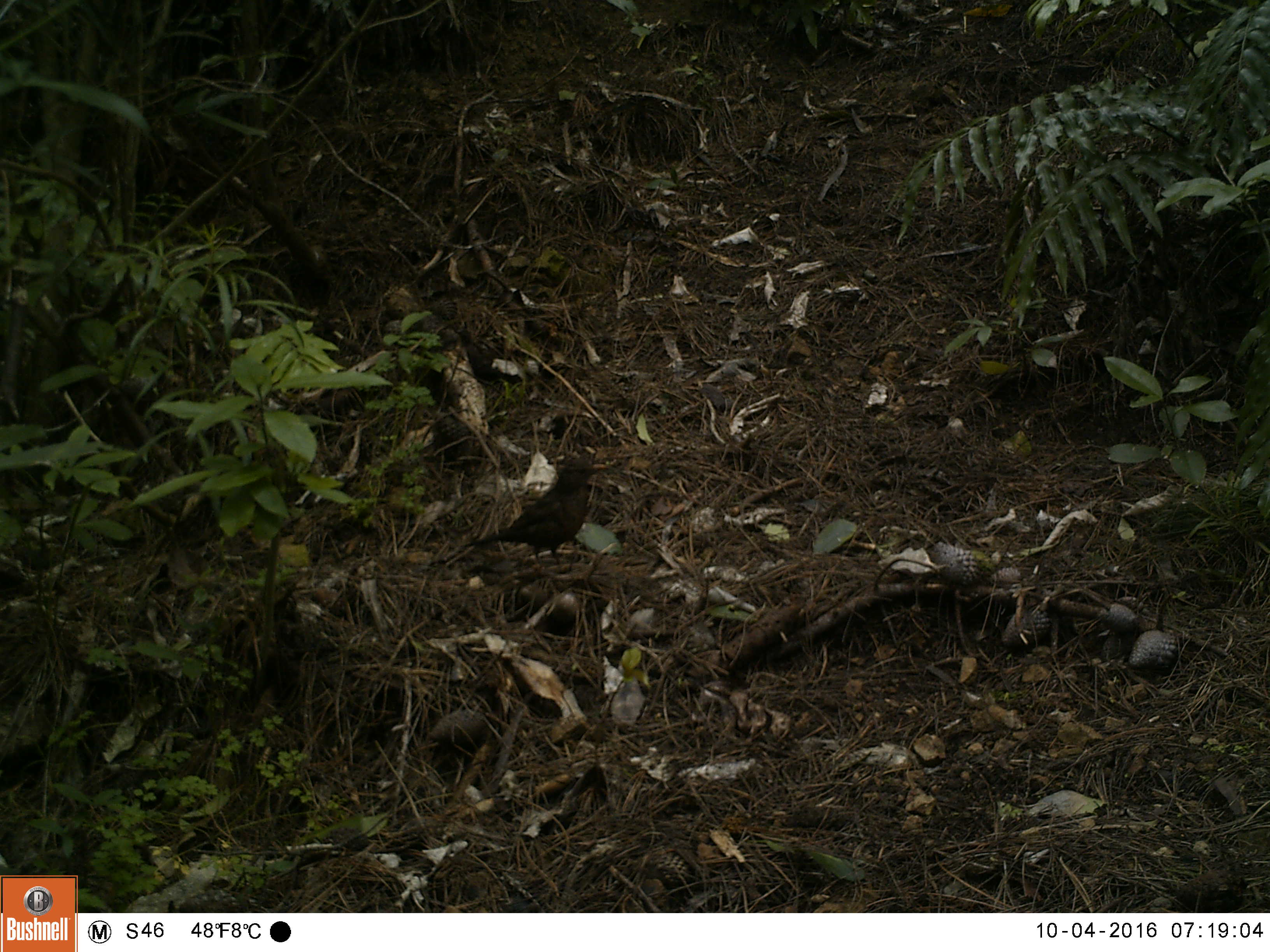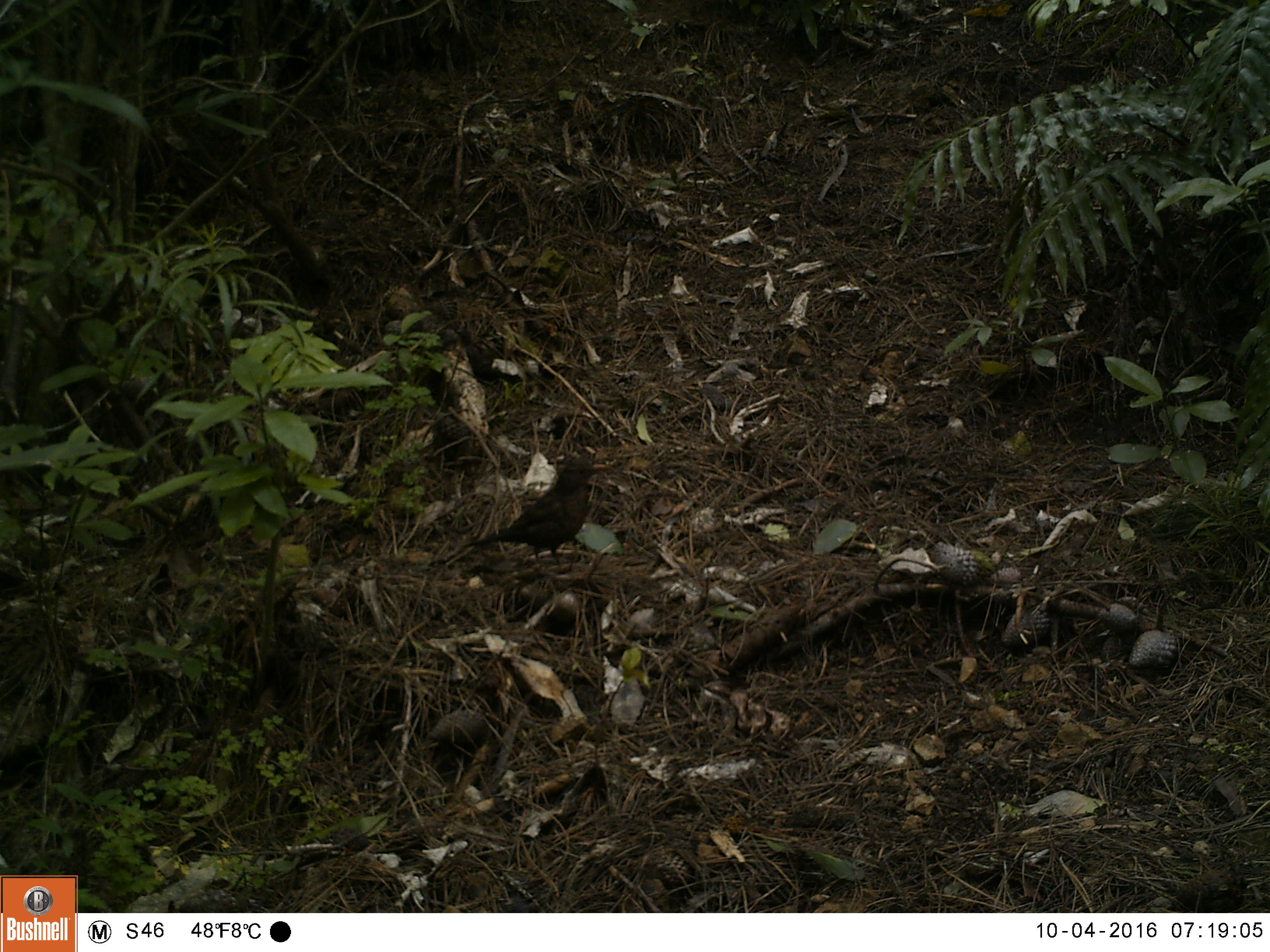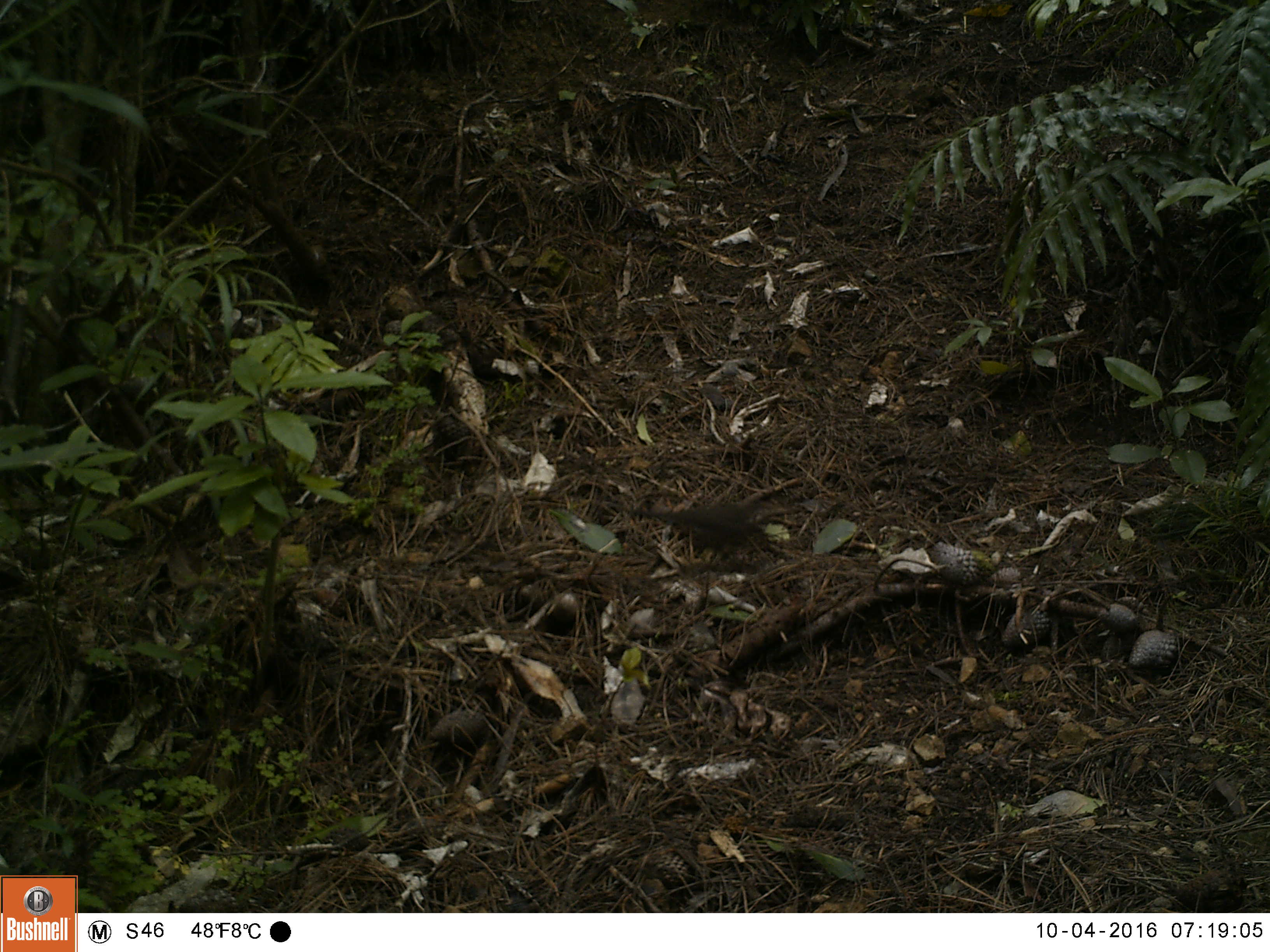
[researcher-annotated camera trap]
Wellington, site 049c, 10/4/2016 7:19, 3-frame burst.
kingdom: Animalia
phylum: Chordata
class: Aves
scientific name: Aves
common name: bird